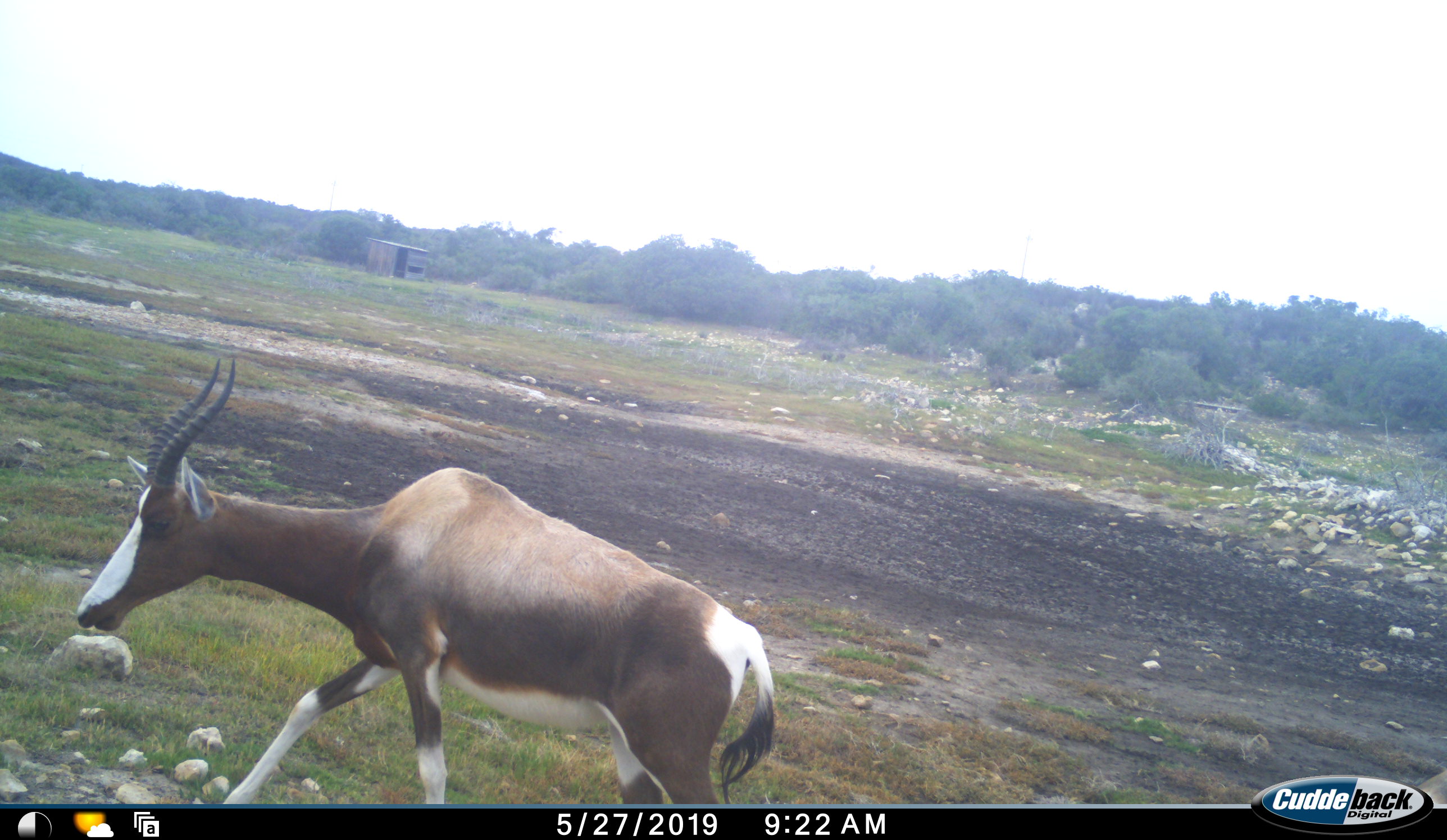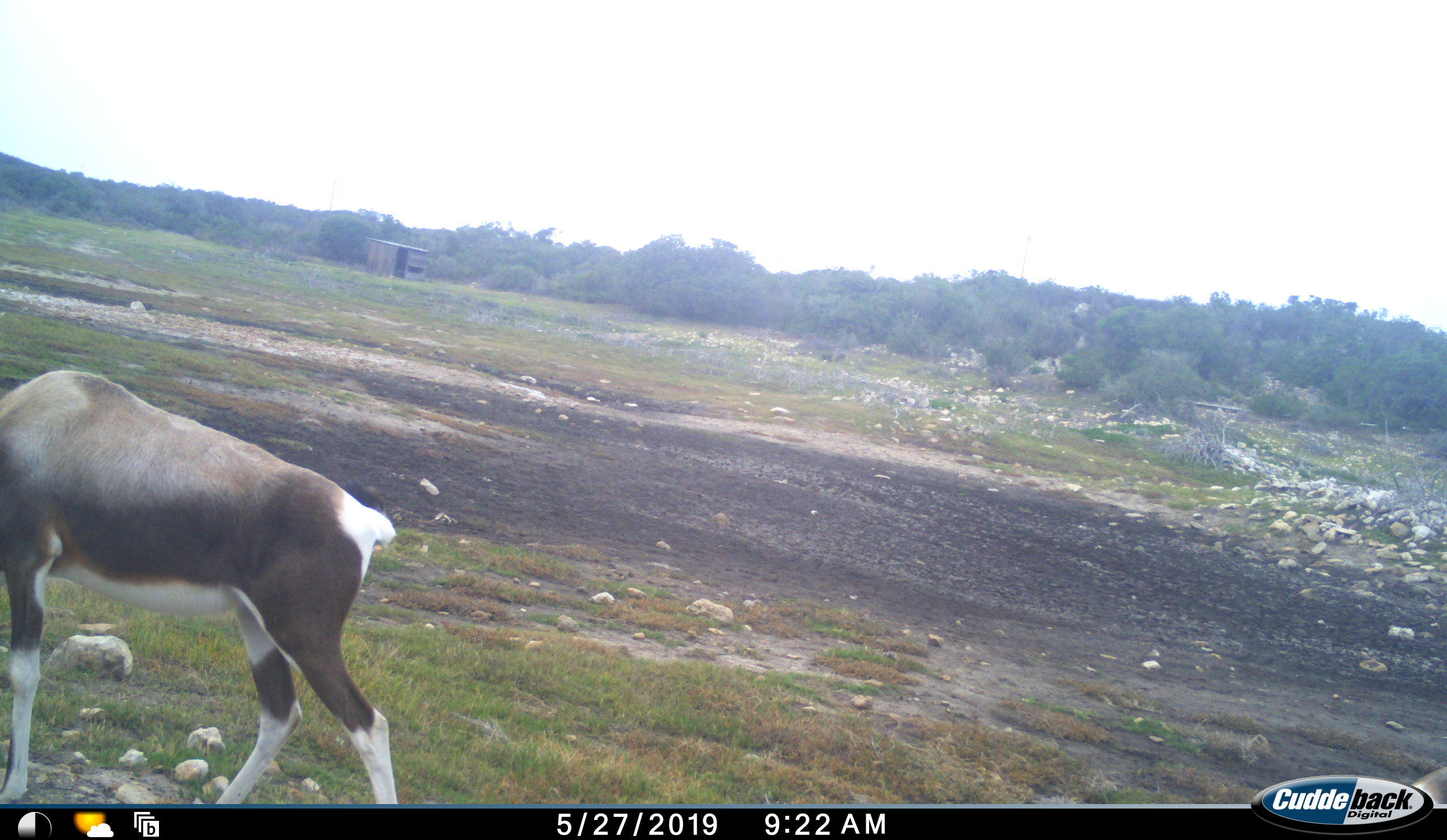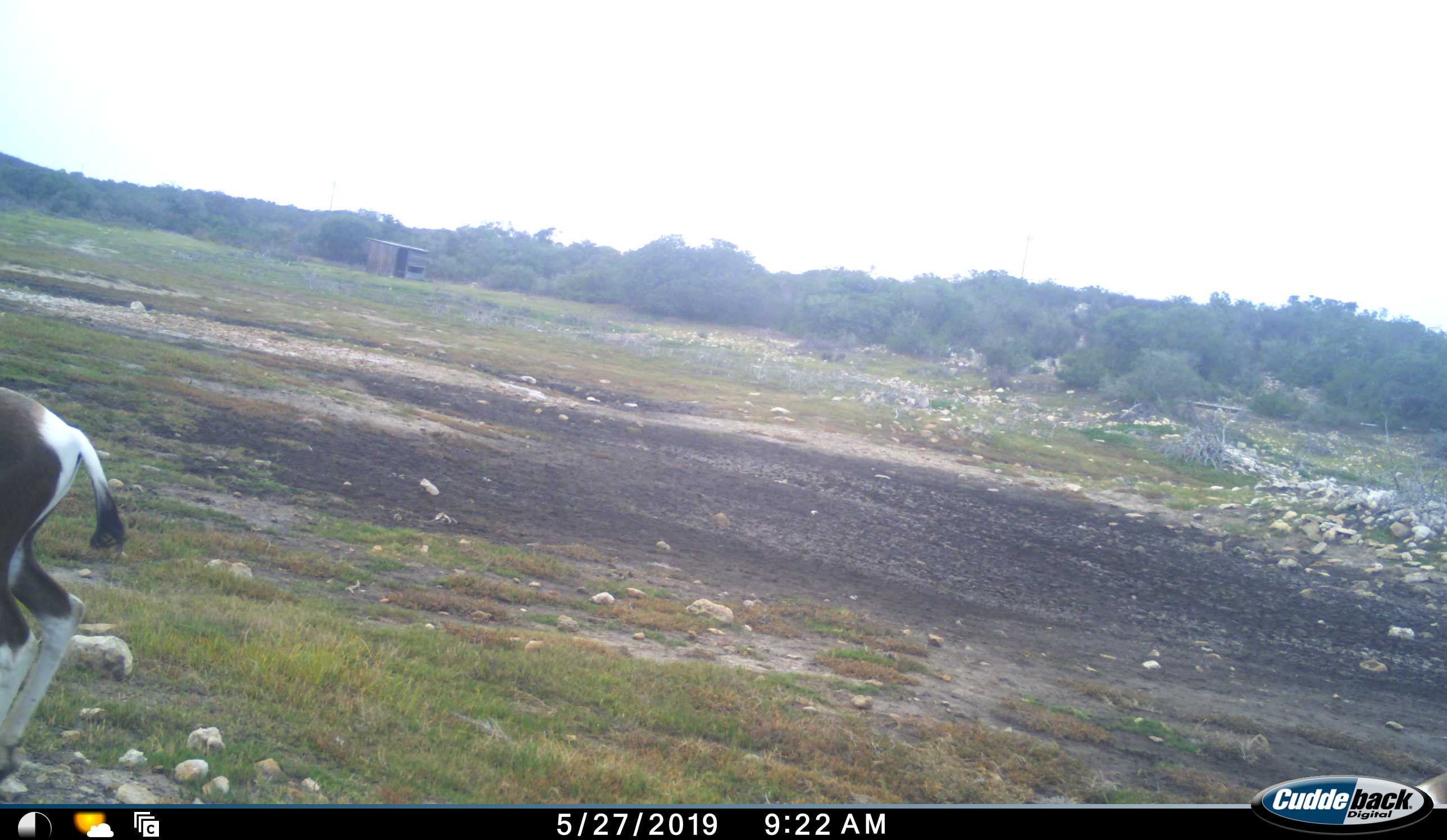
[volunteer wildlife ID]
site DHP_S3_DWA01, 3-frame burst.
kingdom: Animalia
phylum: Chordata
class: Mammalia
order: Artiodactyla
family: Bovidae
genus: Damaliscus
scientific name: Damaliscus pygargus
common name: bontebok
Bontebok (Damaliscus pygargus), count 1. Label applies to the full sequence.